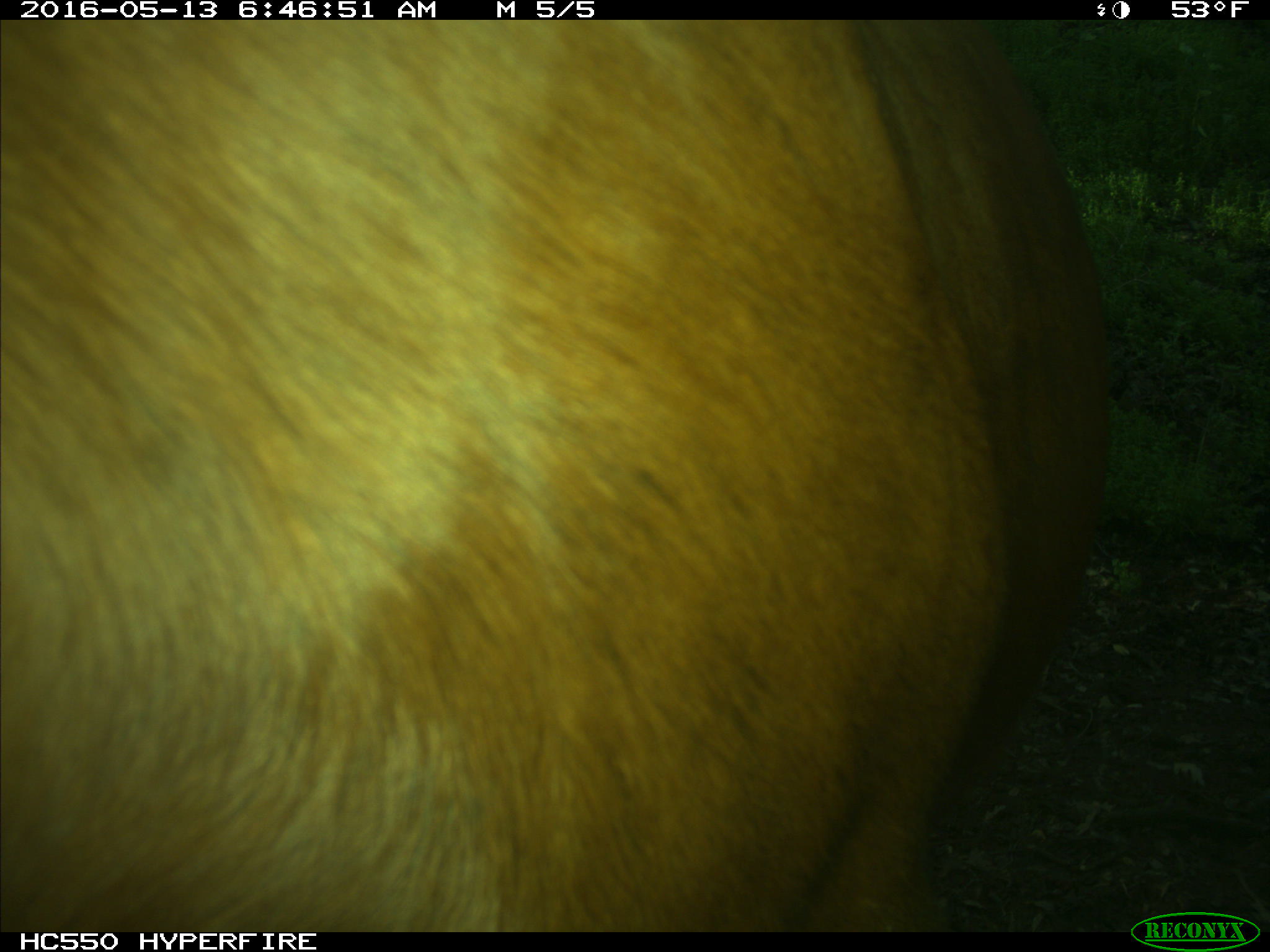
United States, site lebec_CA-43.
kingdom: Animalia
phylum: Chordata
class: Mammalia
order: Artiodactyla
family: Bovidae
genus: Bos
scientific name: Bos taurus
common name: domestic cow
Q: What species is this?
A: Bos taurus (domestic cow).